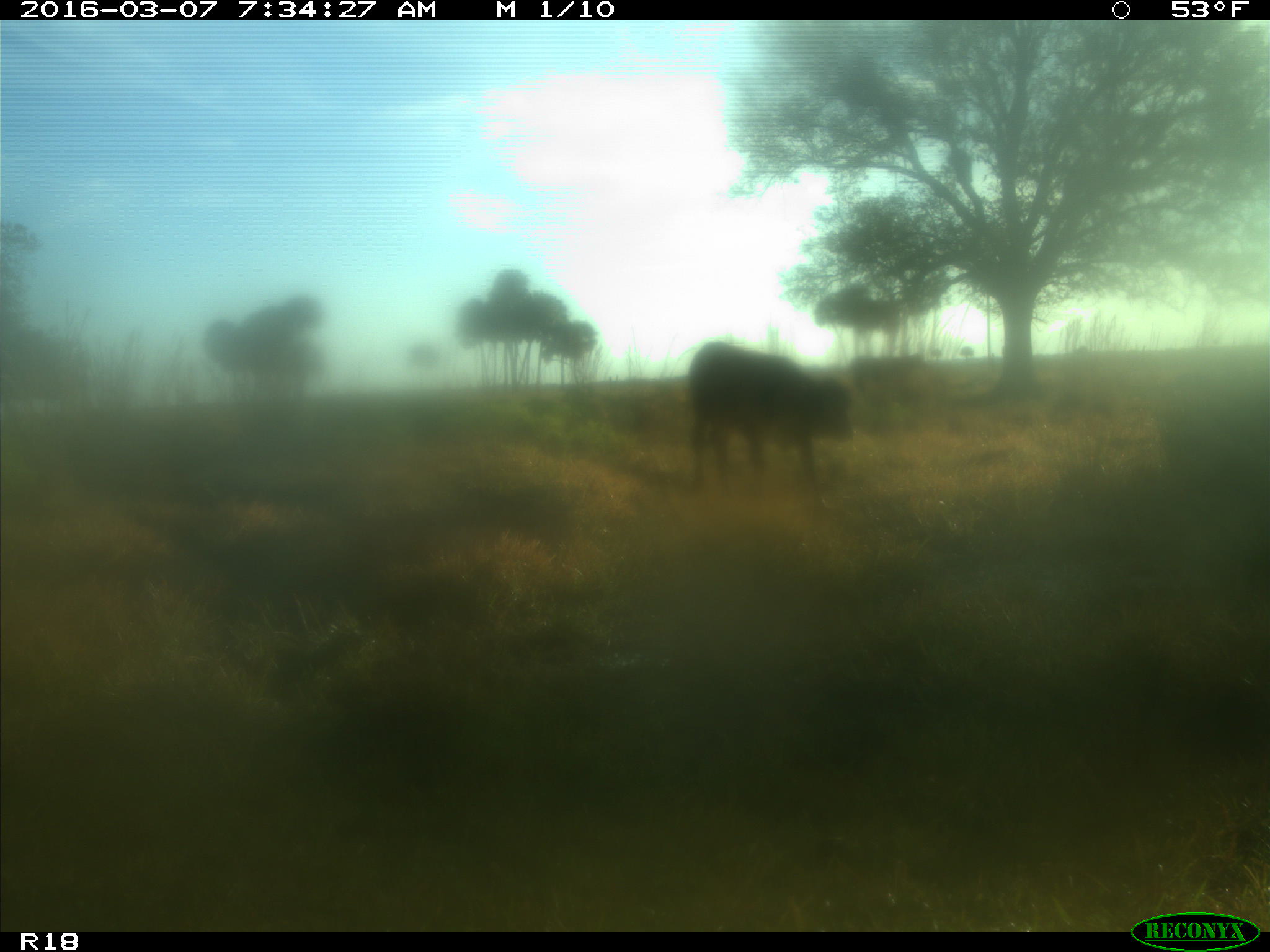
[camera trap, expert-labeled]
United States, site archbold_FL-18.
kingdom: Animalia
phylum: Chordata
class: Mammalia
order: Artiodactyla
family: Bovidae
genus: Bos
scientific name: Bos taurus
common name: domestic cow